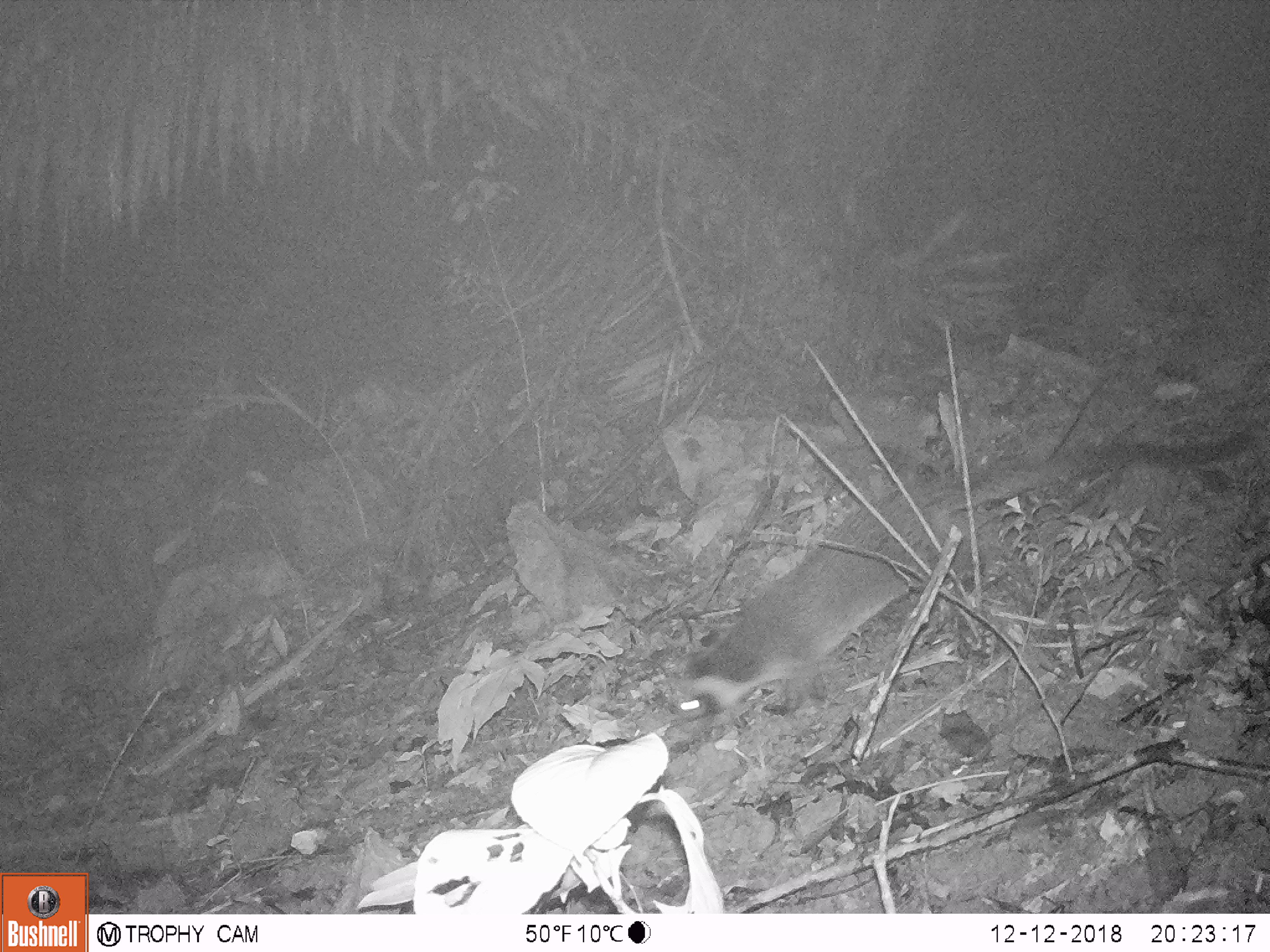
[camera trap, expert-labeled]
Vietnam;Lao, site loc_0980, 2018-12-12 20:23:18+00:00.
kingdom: Animalia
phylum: Chordata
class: Mammalia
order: Carnivora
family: Viverridae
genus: Paguma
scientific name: Paguma larvata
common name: masked palm civet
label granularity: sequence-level